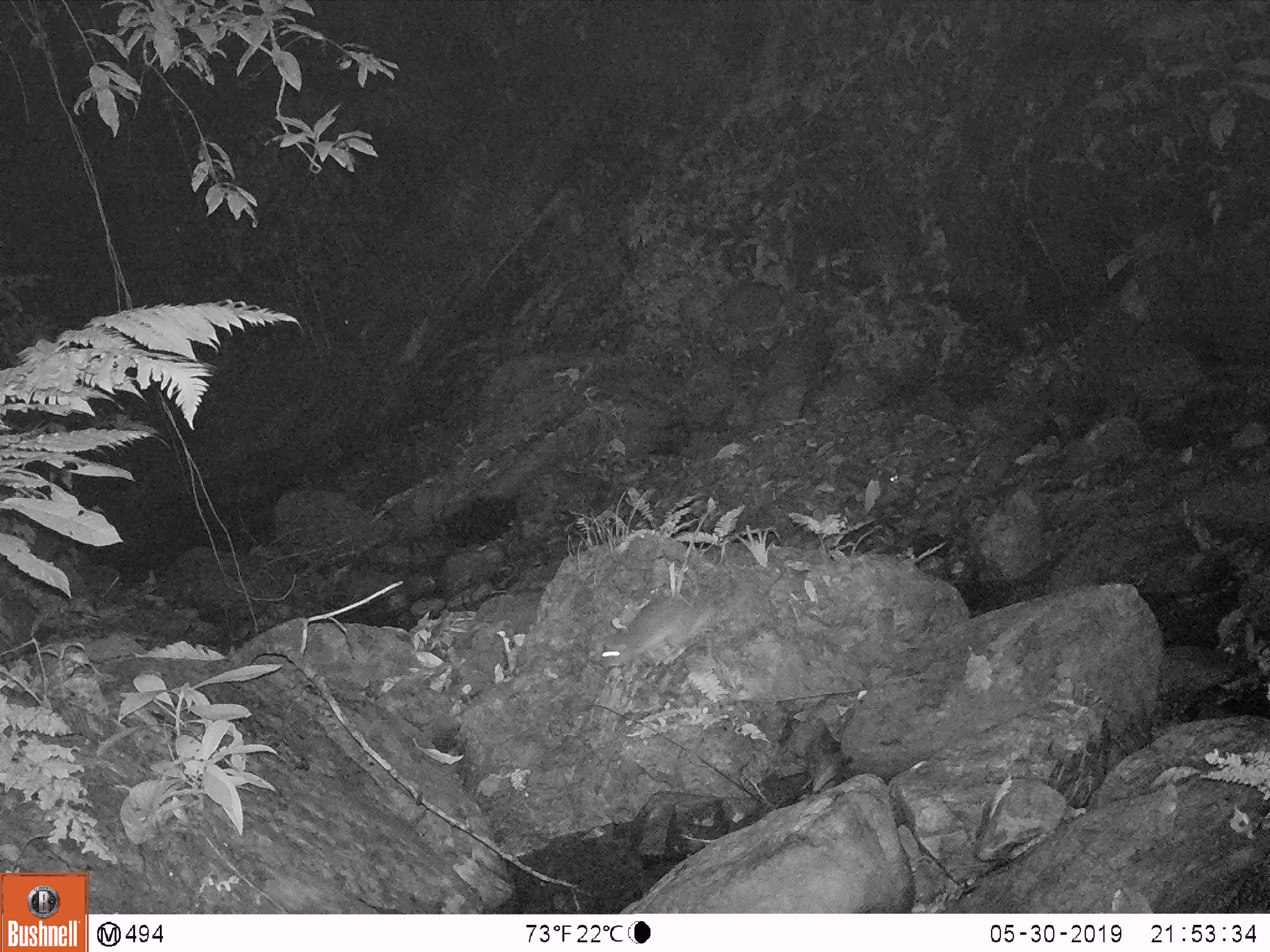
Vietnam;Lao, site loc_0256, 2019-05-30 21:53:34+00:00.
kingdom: Animalia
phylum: Chordata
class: Mammalia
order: Rodentia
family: Muridae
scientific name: Muridae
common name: old-world mice and rats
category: unidentified murid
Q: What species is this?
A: Unidentified murid (old-world mice and rats) (Muridae).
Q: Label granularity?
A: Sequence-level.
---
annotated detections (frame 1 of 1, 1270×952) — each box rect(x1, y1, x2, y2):
unidentified murid: rect(600, 594, 713, 667)